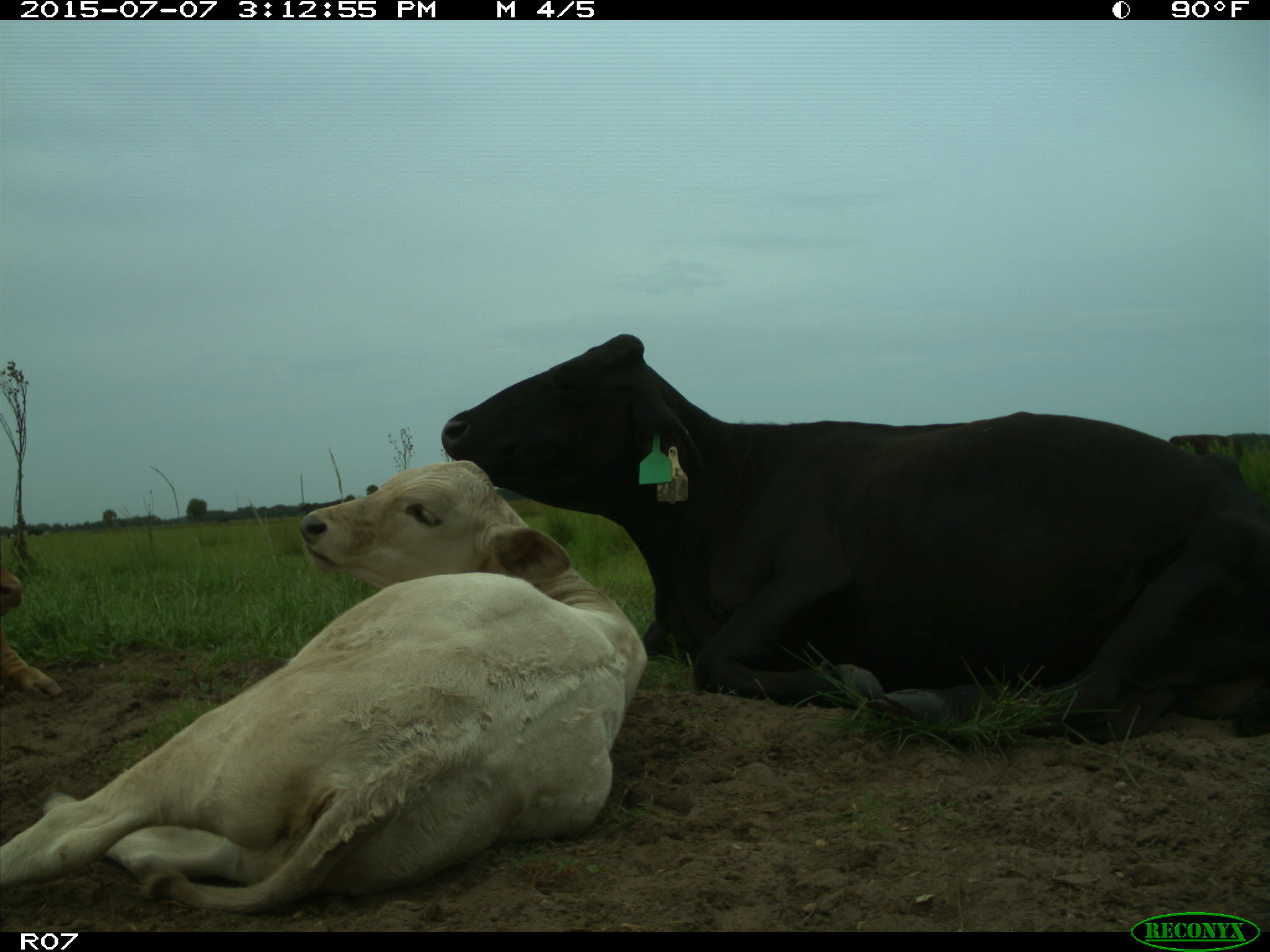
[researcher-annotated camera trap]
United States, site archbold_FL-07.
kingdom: Animalia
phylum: Chordata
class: Mammalia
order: Artiodactyla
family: Bovidae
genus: Bos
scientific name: Bos taurus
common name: domestic cow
Bos taurus (domestic cow).